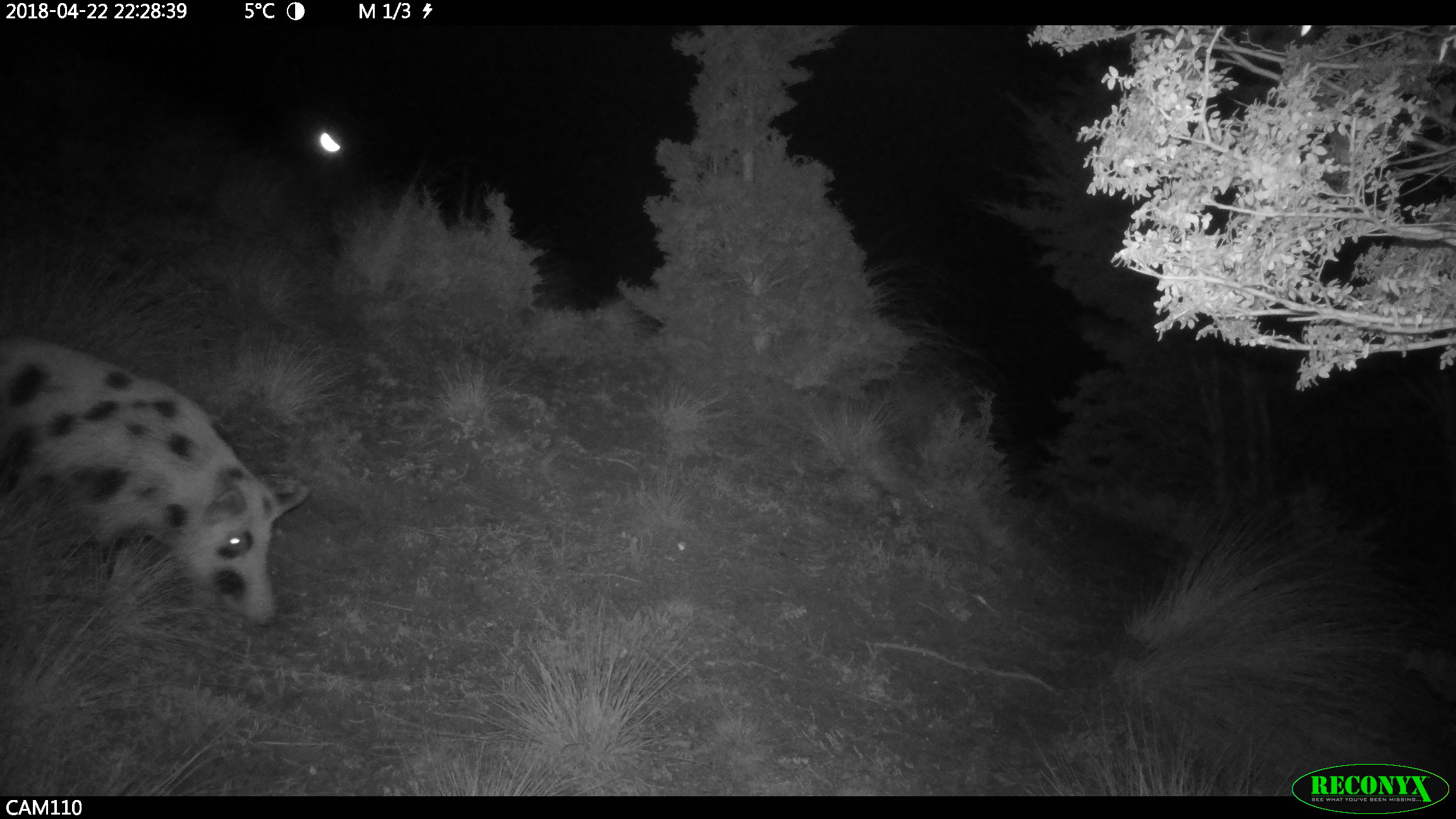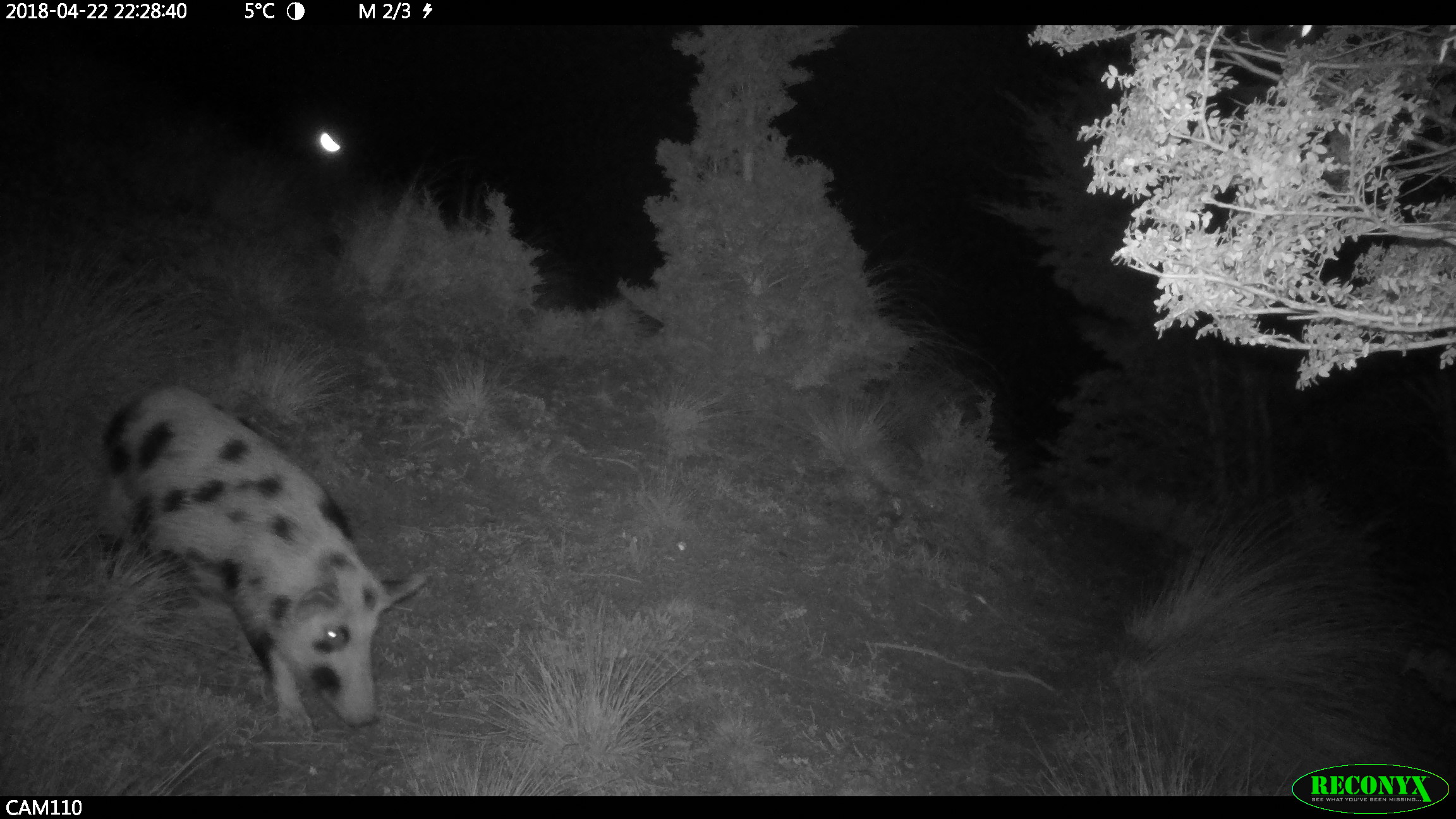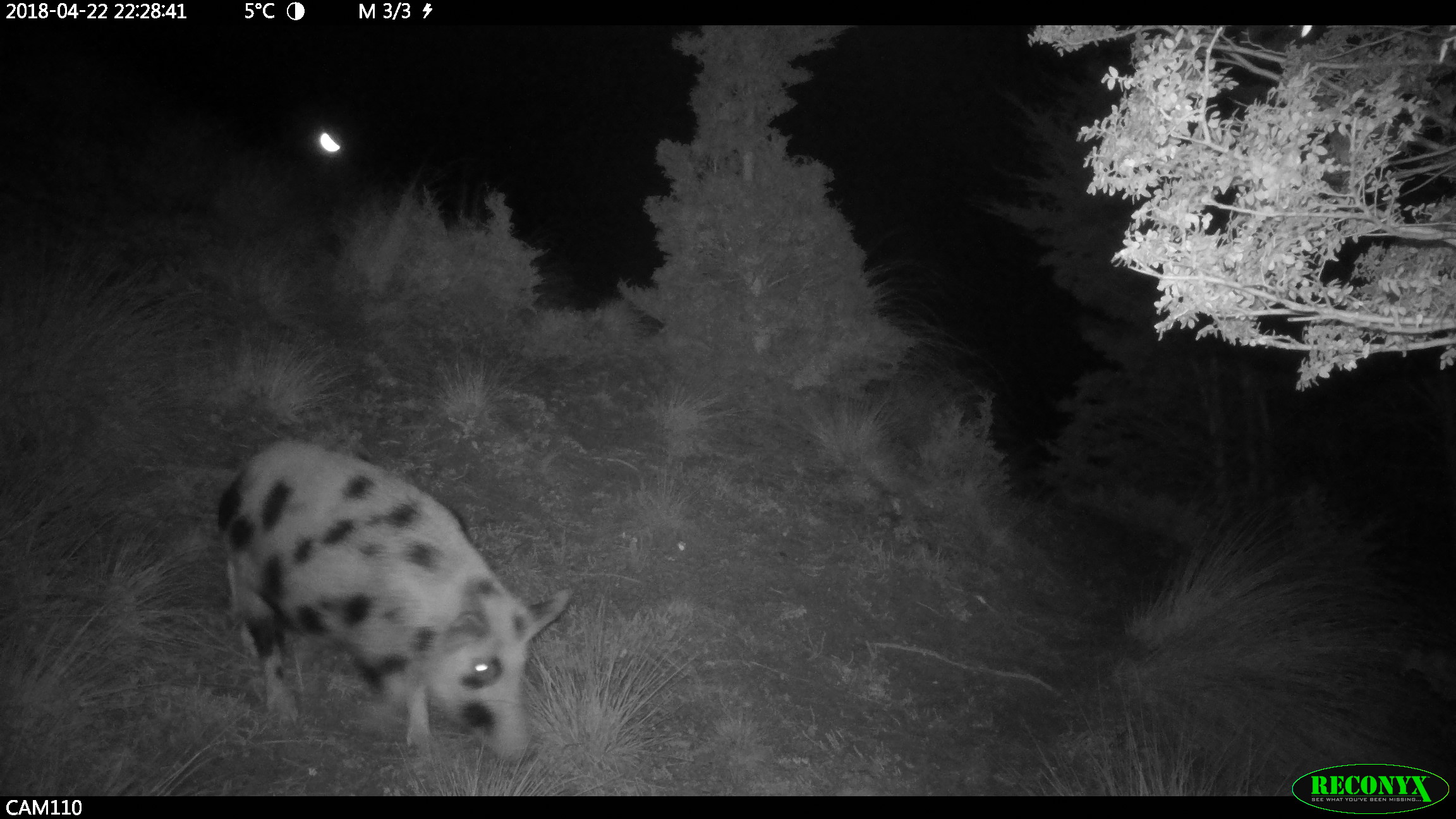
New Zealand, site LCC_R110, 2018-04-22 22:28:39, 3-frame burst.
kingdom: Animalia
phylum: Chordata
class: Mammalia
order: Artiodactyla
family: Suidae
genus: Sus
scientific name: Sus scrofa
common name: pig